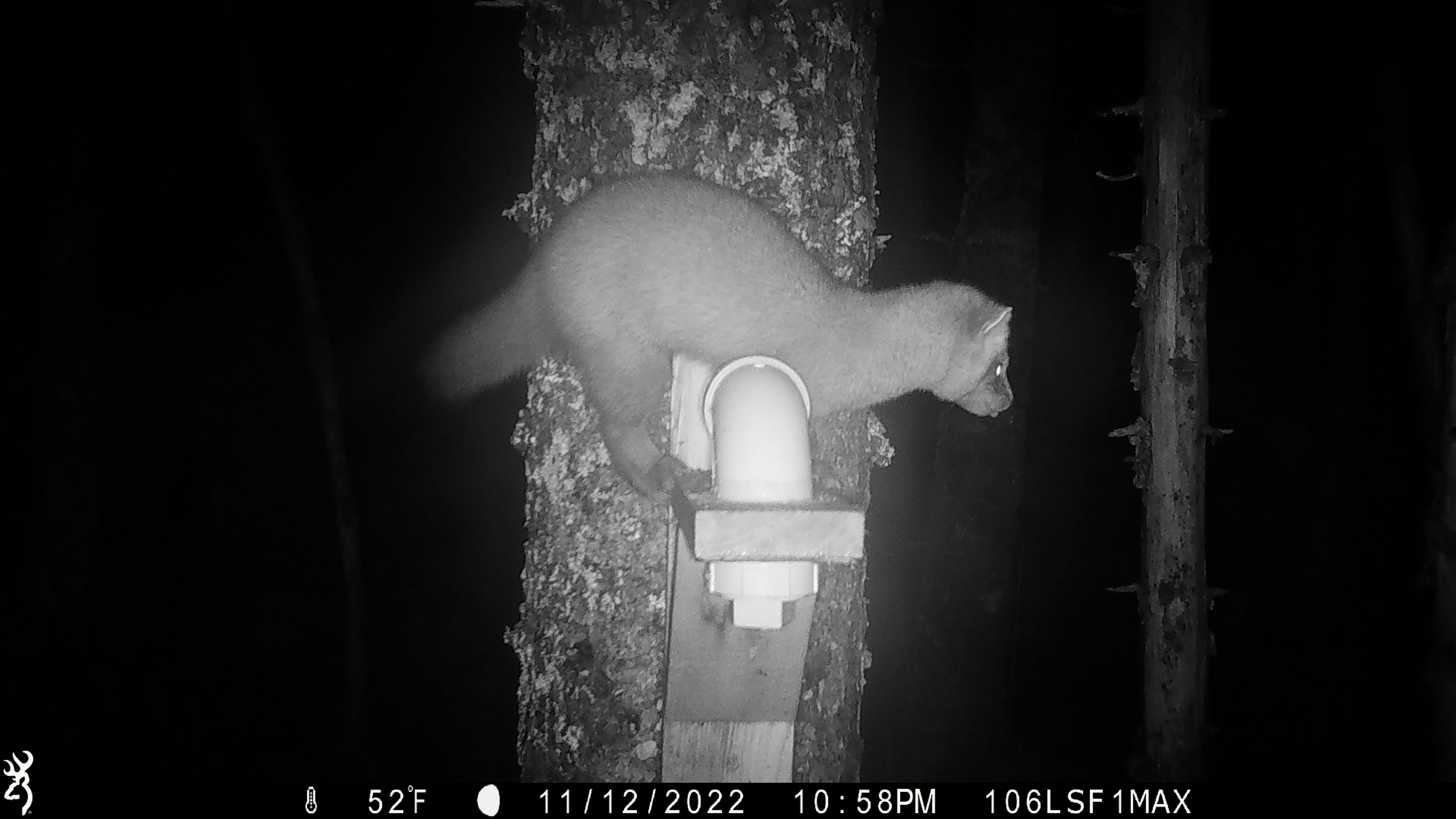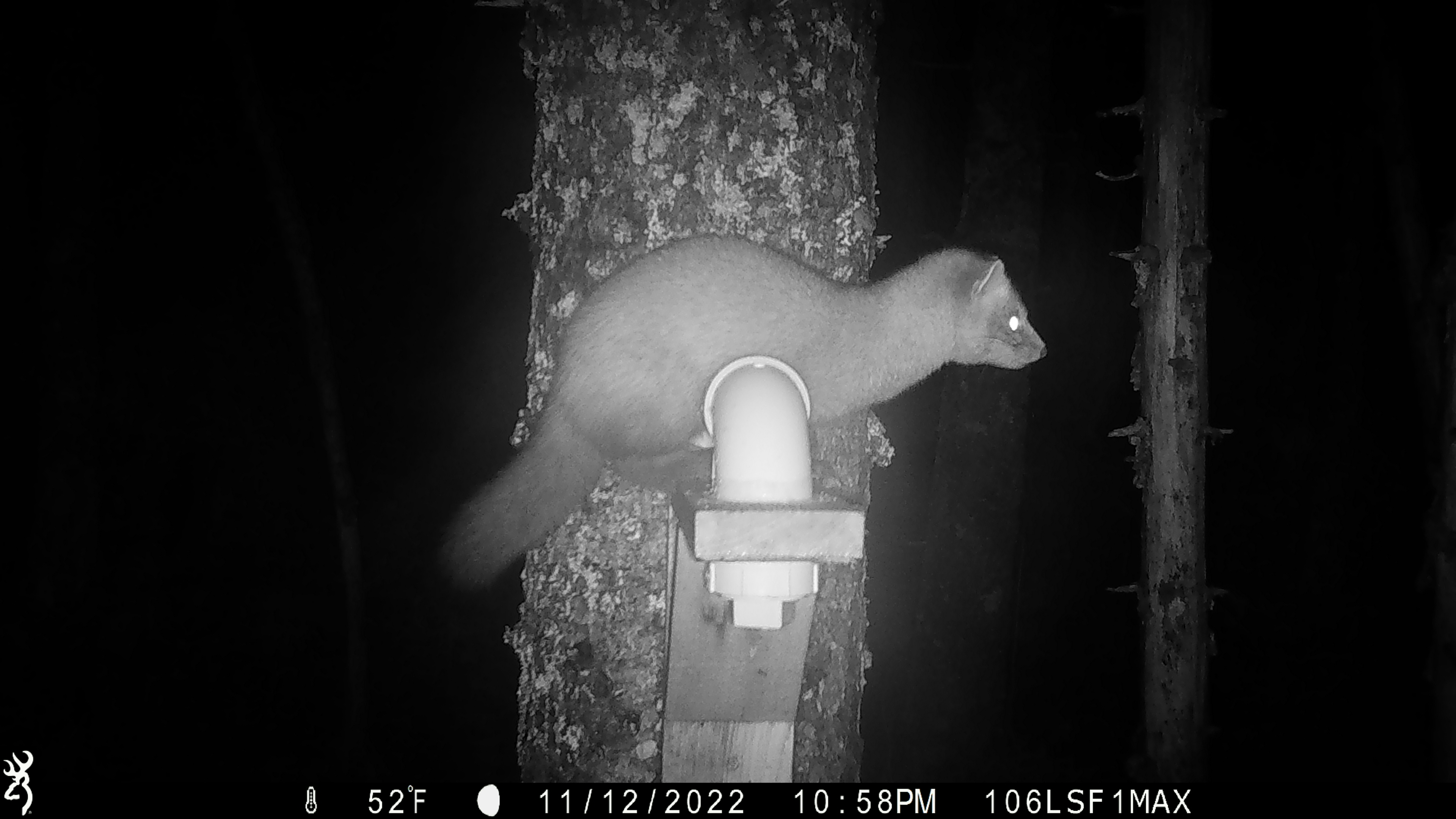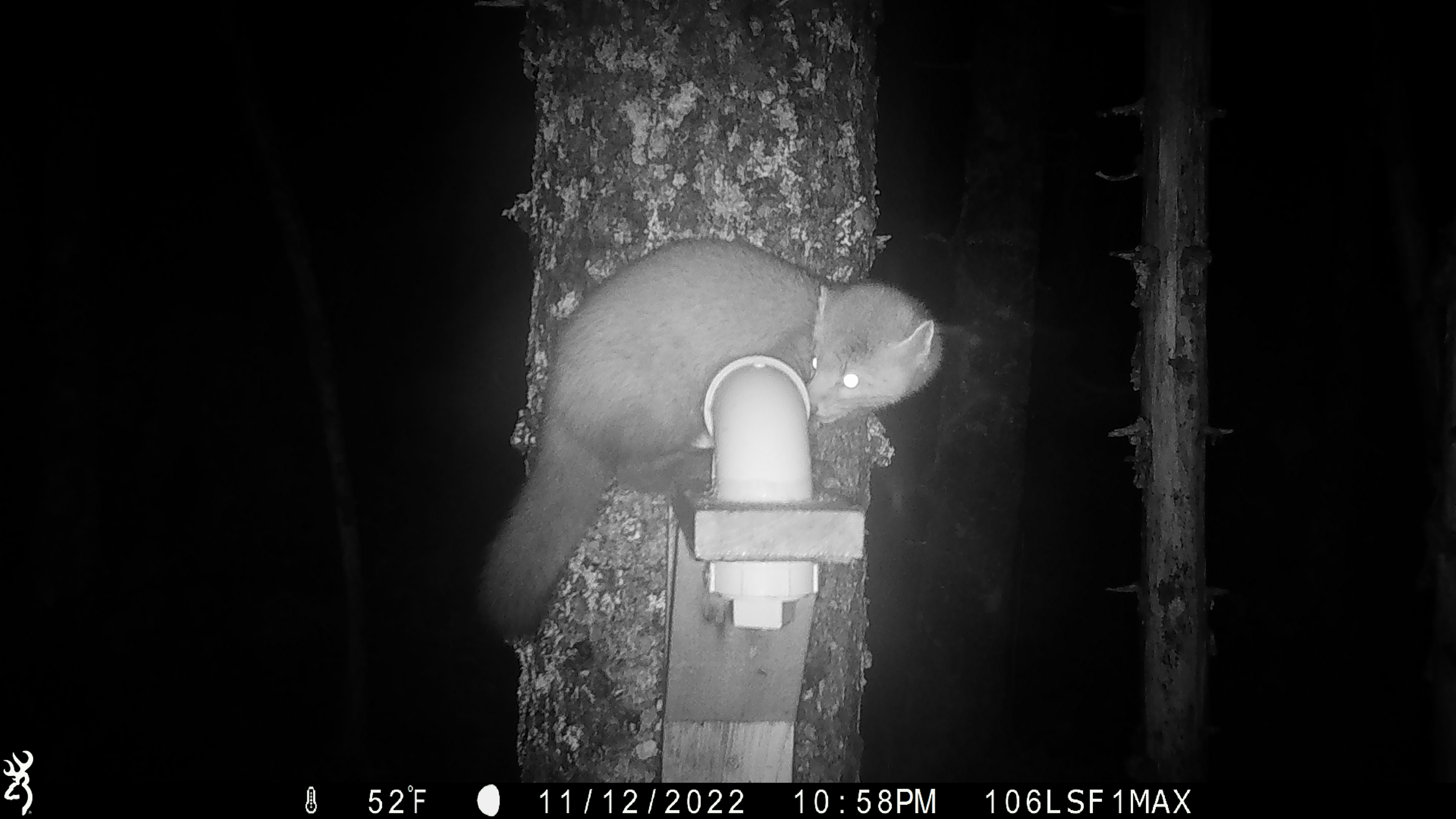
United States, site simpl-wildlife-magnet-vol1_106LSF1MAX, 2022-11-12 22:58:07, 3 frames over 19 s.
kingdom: Animalia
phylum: Chordata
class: Mammalia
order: Carnivora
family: Mustelidae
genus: Martes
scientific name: Martes americana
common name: american marten